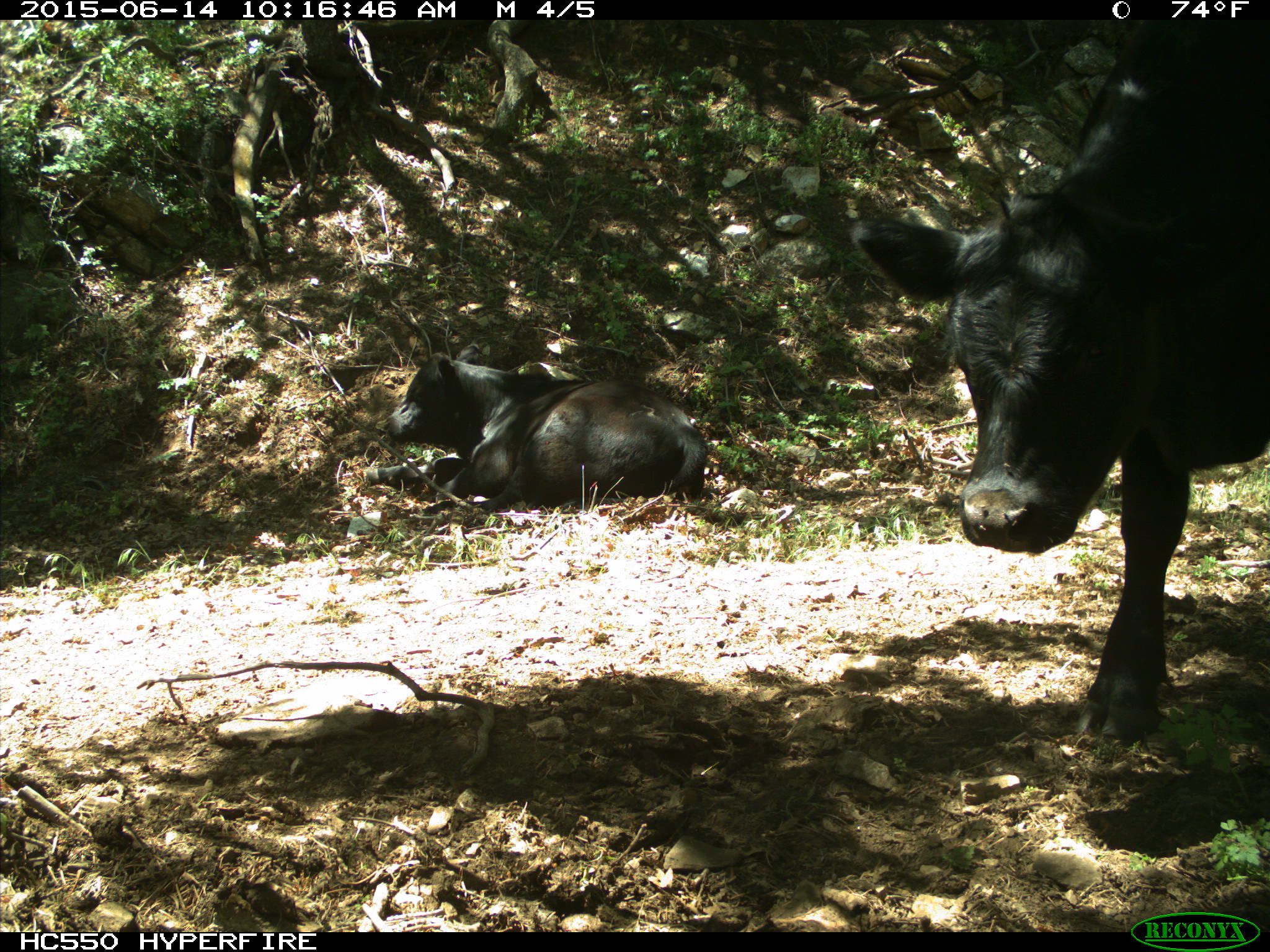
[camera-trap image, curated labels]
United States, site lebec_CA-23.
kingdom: Animalia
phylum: Chordata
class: Mammalia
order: Artiodactyla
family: Bovidae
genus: Bos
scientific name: Bos taurus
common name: domestic cow